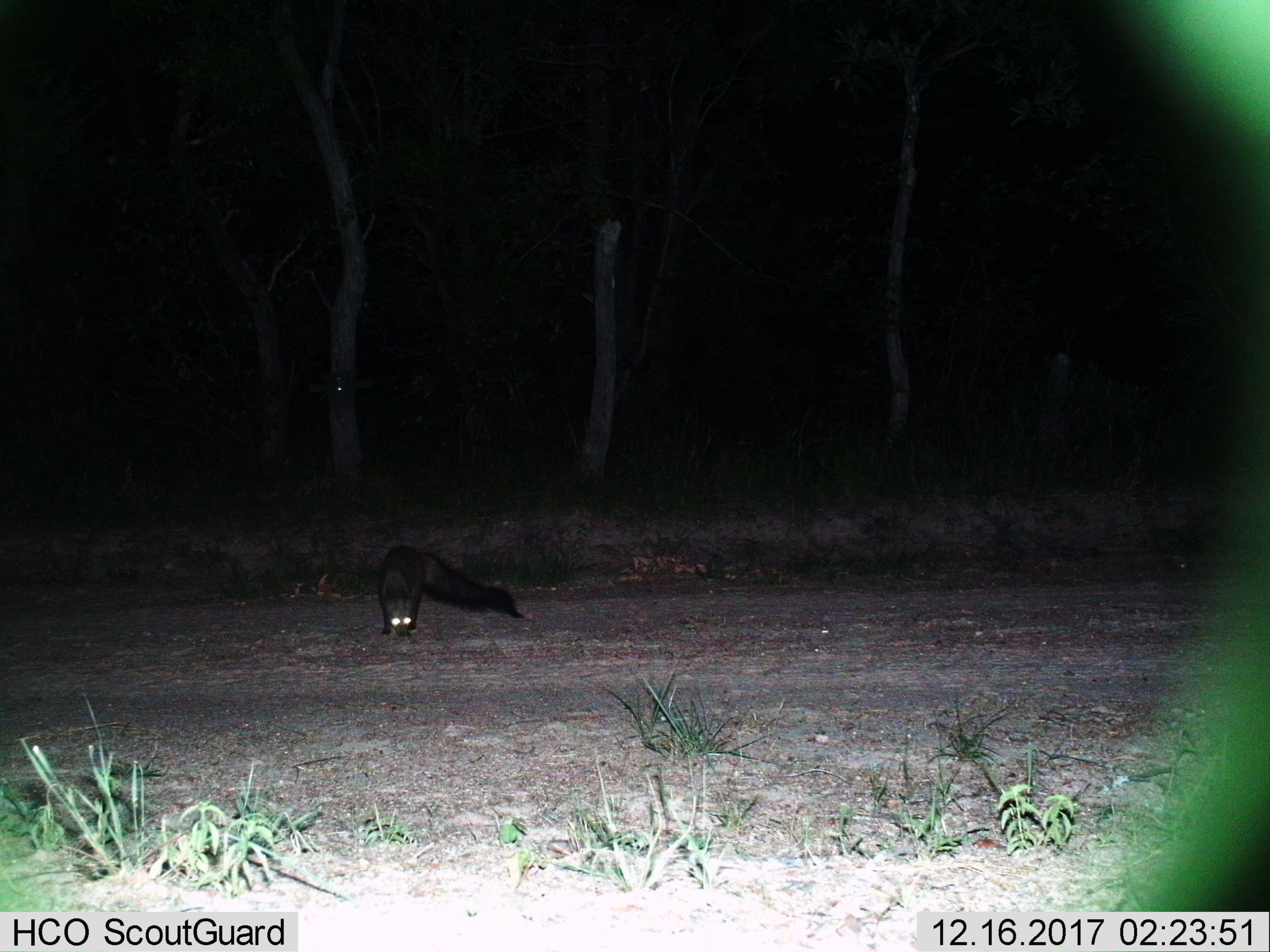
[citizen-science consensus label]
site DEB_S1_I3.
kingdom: Animalia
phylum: Chordata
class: Mammalia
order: Carnivora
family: Herpestidae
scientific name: Herpestidae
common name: mongoose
Mongoose (Herpestidae), count 1. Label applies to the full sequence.